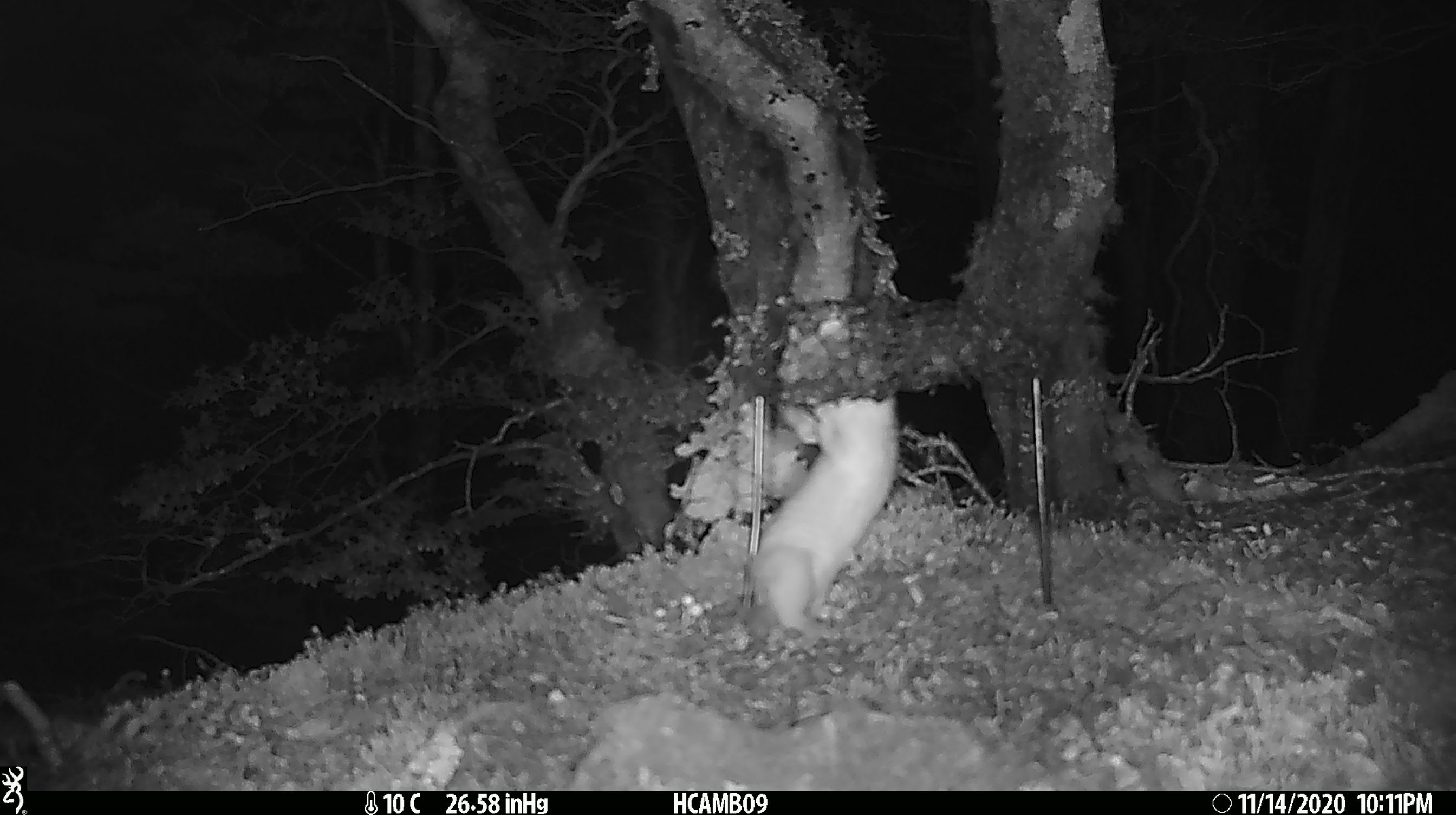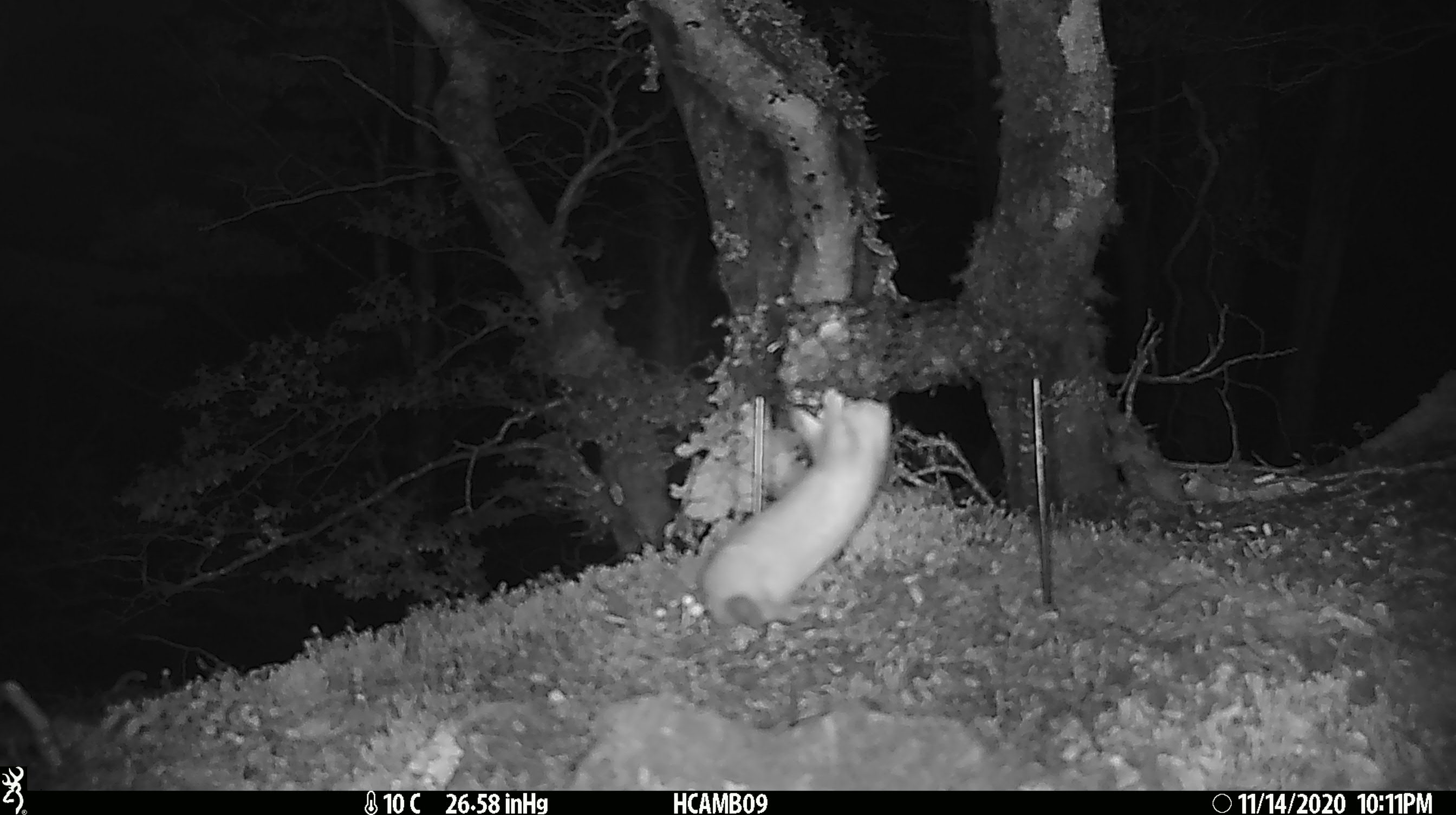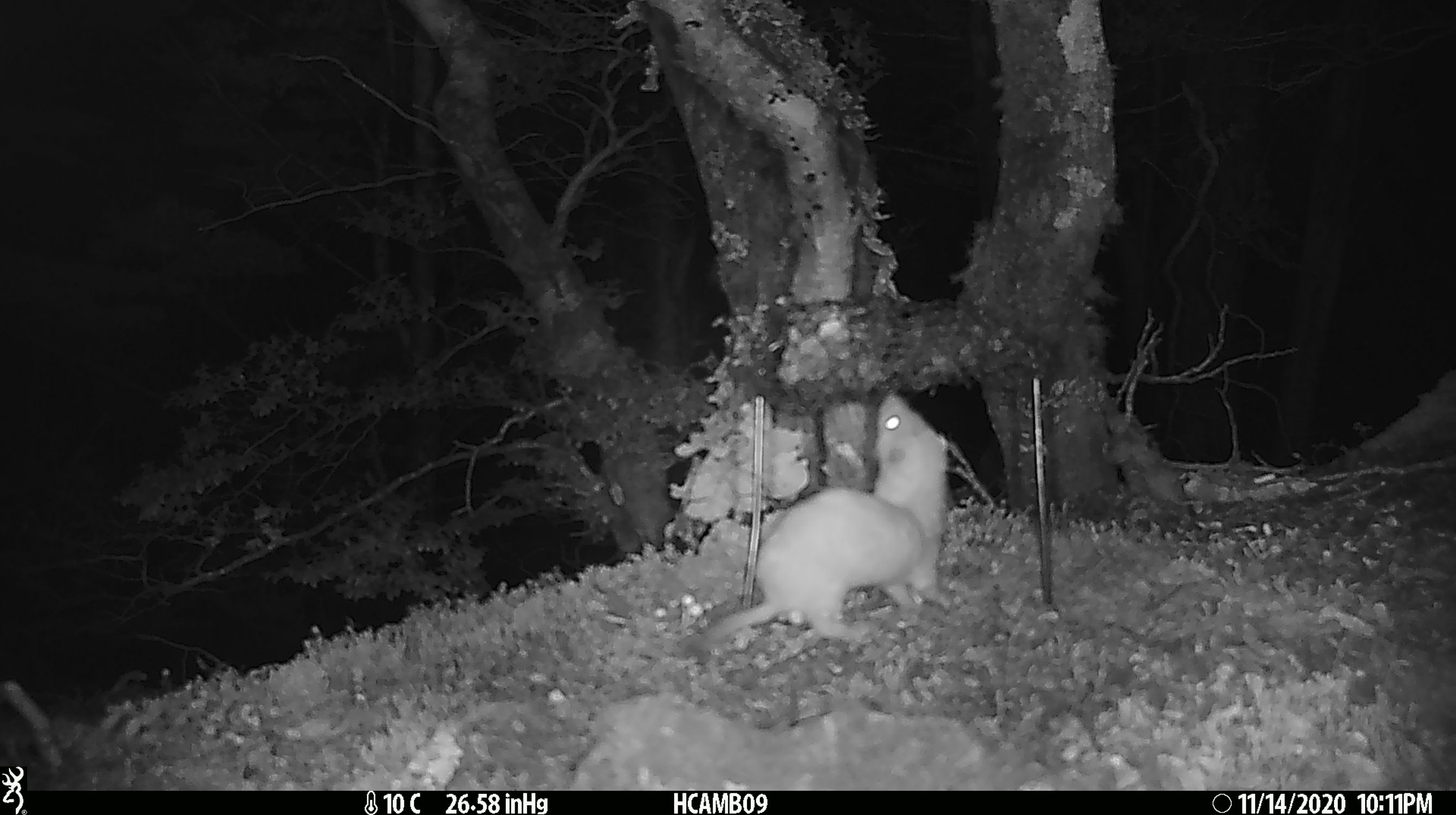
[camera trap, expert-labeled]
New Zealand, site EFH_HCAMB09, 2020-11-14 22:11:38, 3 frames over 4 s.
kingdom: Animalia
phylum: Chordata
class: Mammalia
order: Carnivora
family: Mustelidae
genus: Mustela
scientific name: Mustela nivalis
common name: least weasel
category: weasel